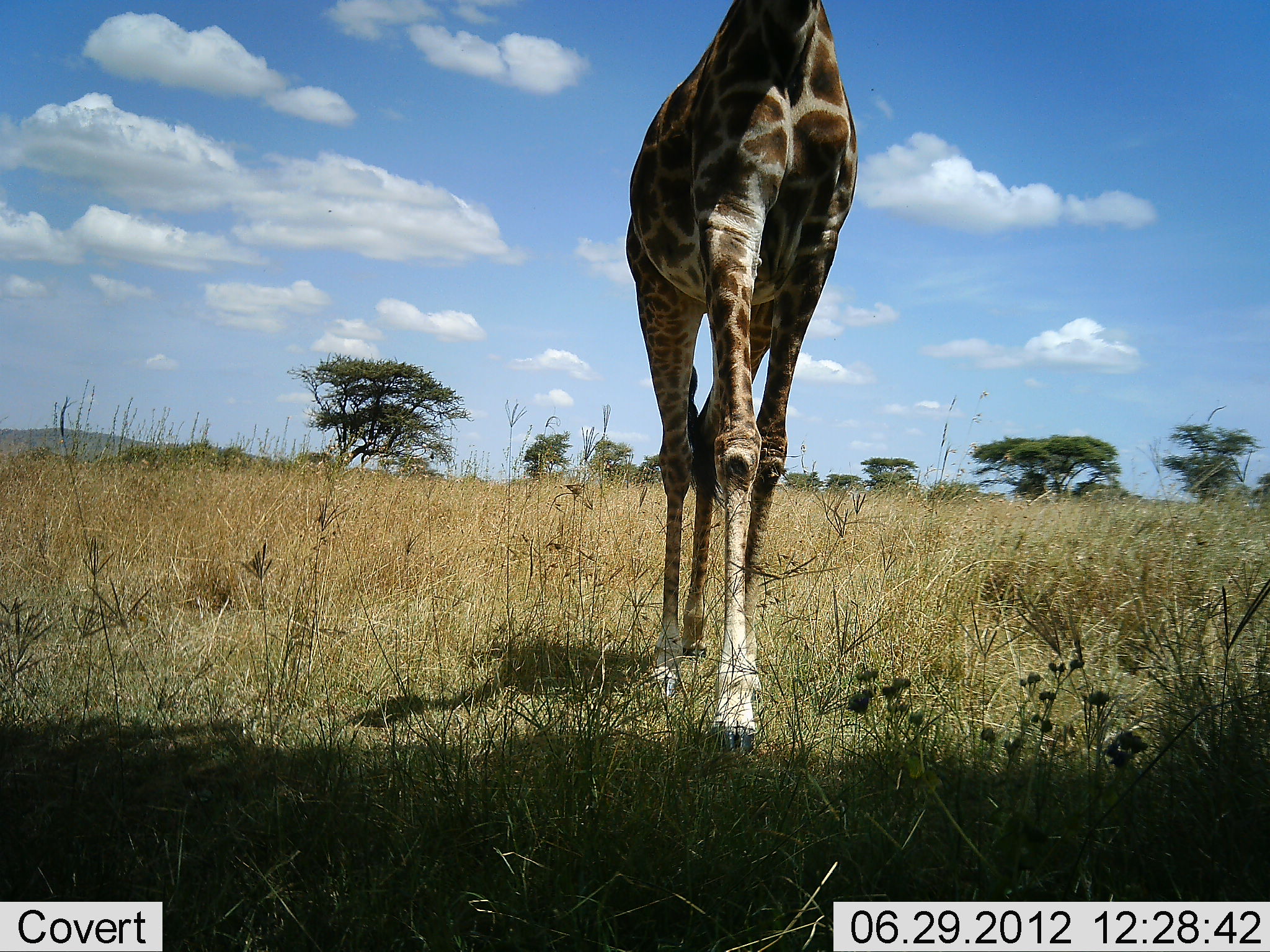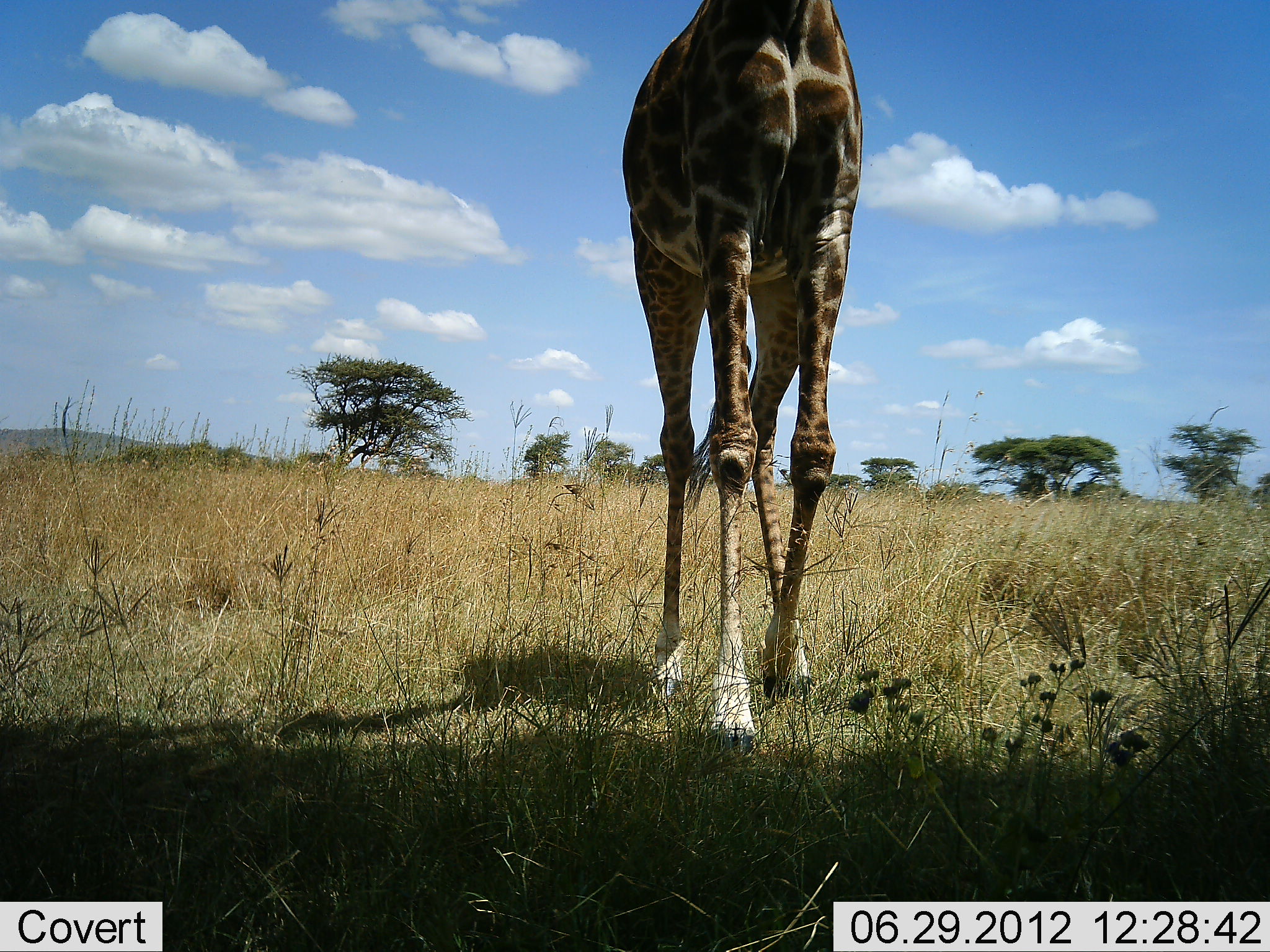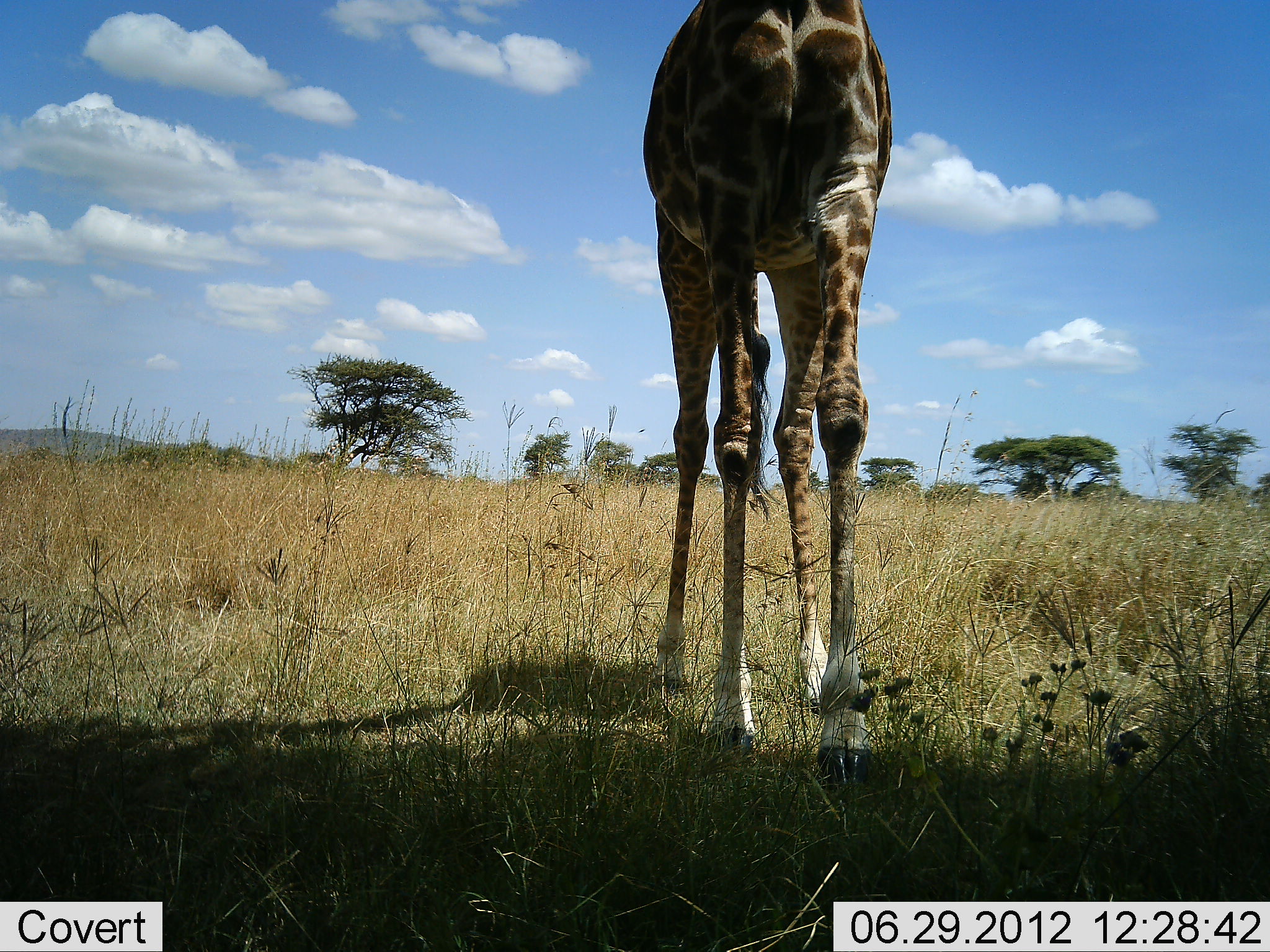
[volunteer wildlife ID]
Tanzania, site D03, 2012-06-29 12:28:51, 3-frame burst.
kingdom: Animalia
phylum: Chordata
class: Mammalia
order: Artiodactyla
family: Giraffidae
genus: Giraffa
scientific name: Giraffa camelopardalis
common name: giraffe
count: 1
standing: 0%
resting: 0%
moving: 100%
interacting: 0%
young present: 0%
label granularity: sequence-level